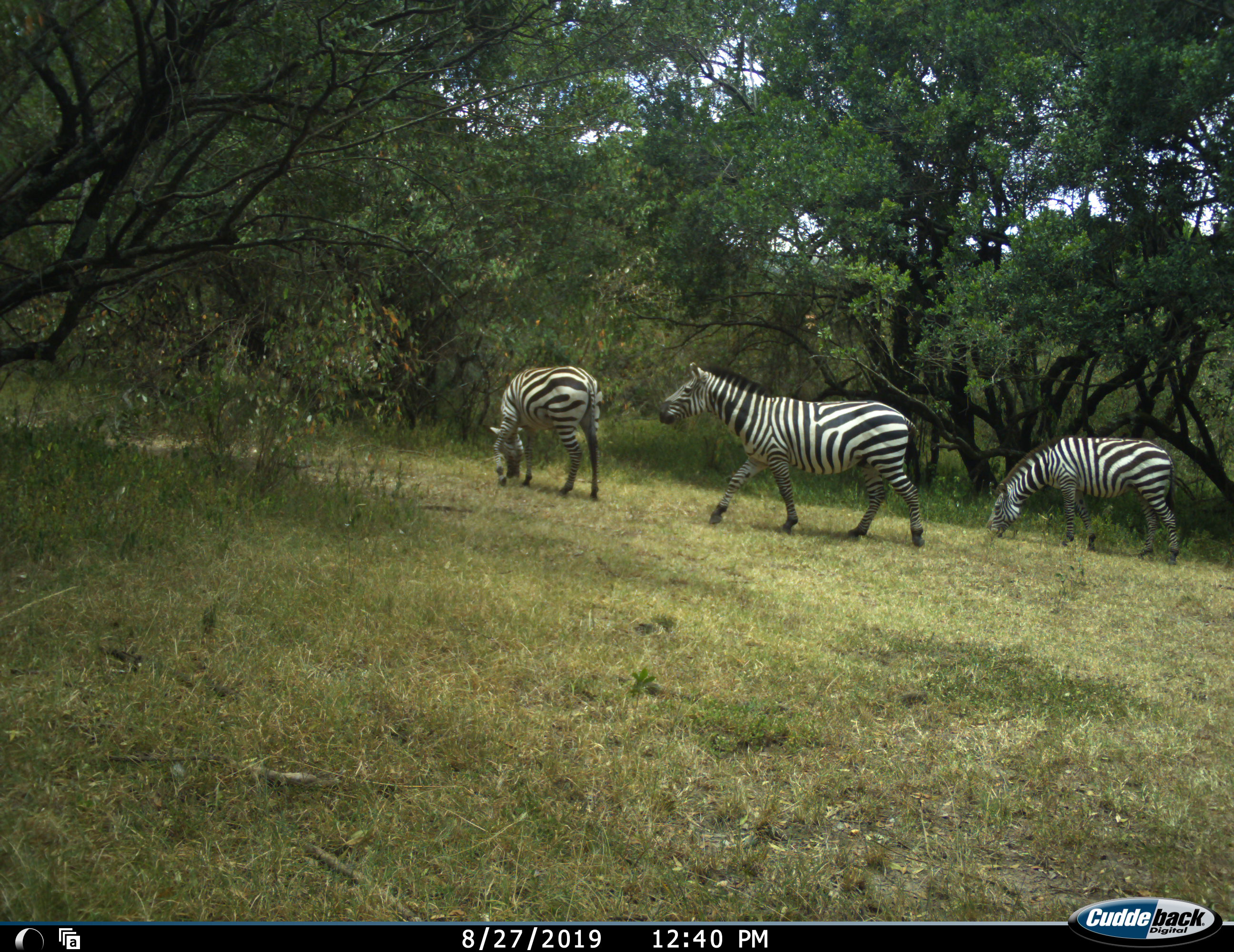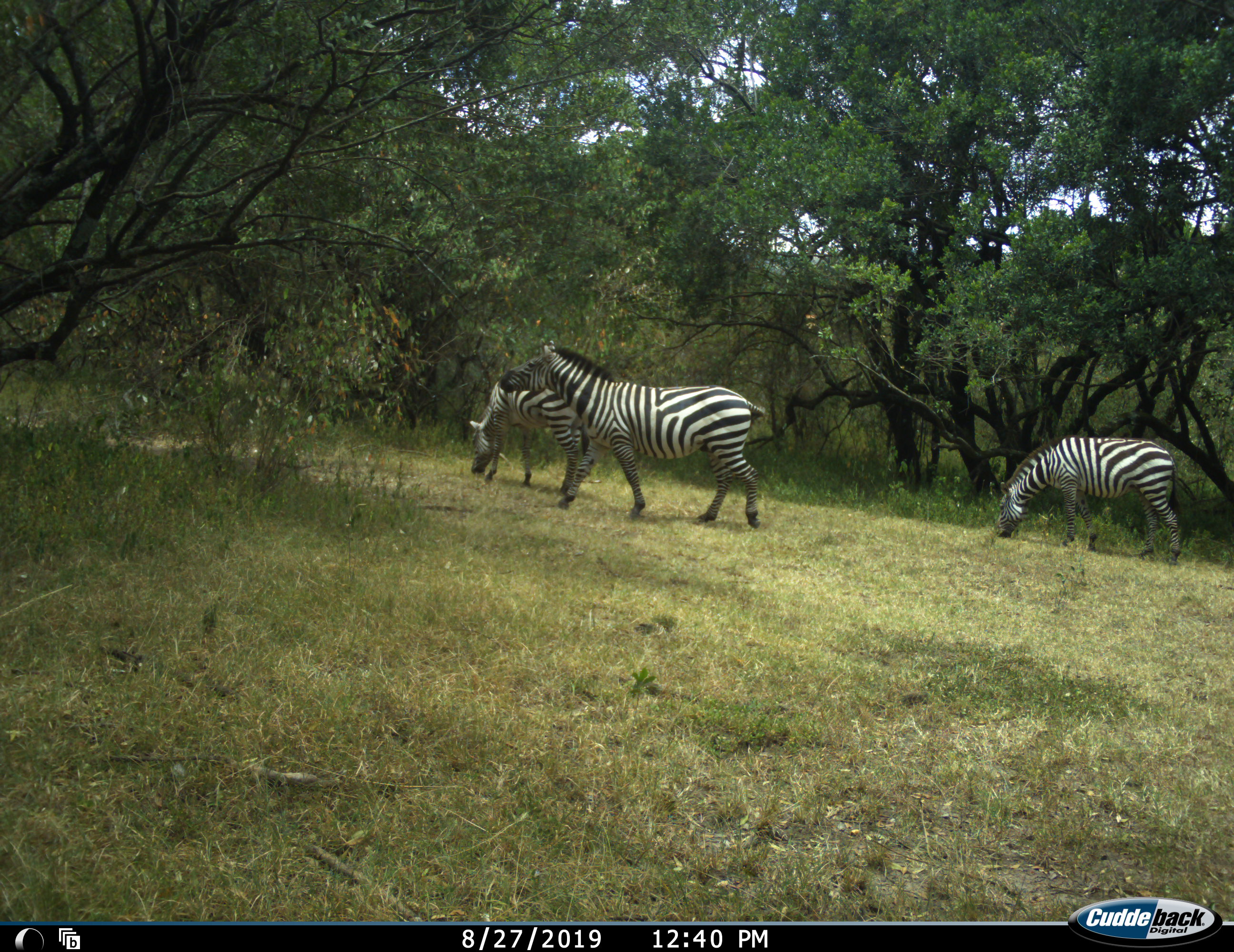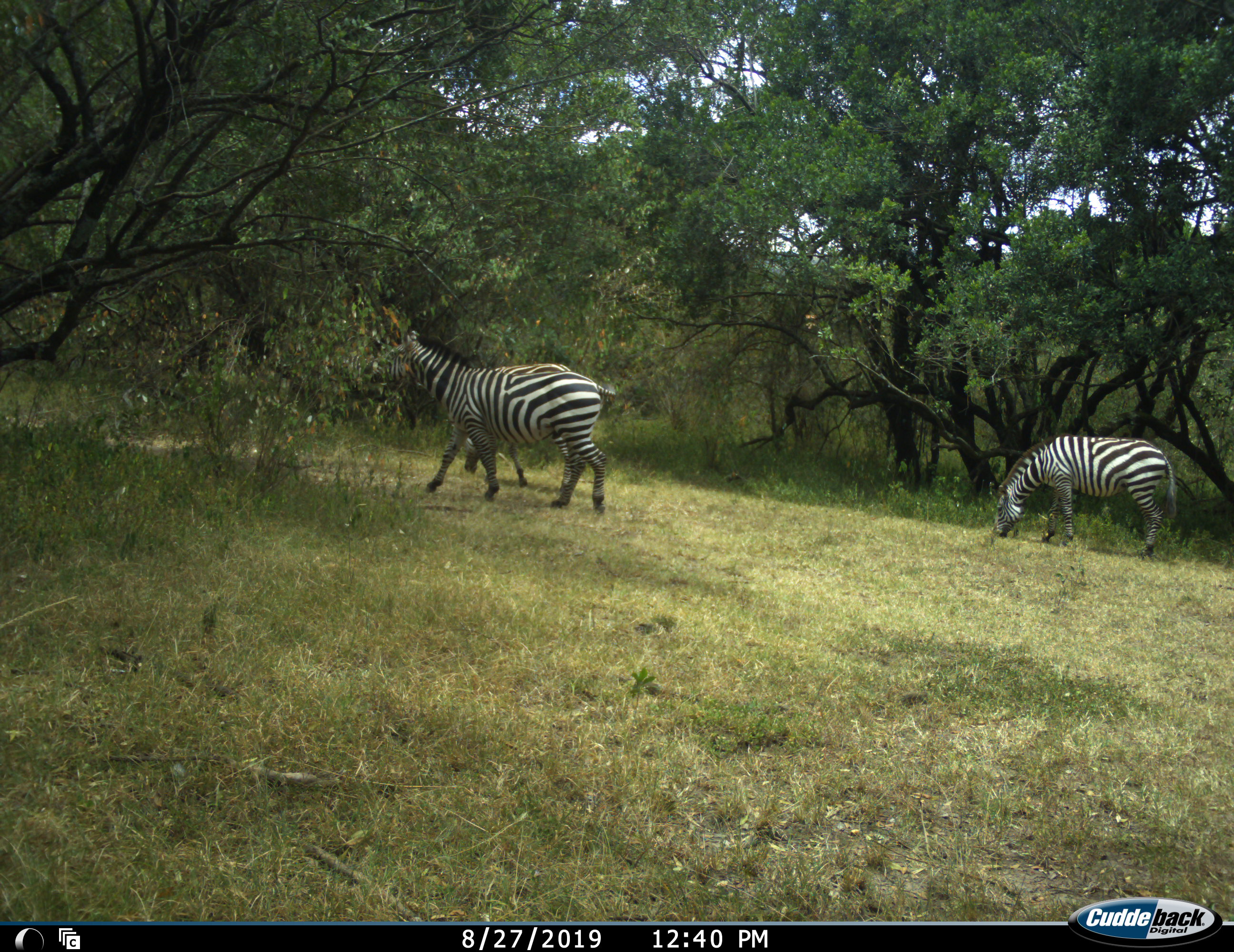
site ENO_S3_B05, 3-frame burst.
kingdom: Animalia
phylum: Chordata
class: Mammalia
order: Perissodactyla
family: Equidae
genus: Equus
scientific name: Equus quagga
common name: plains zebra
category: zebraplains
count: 3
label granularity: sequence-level